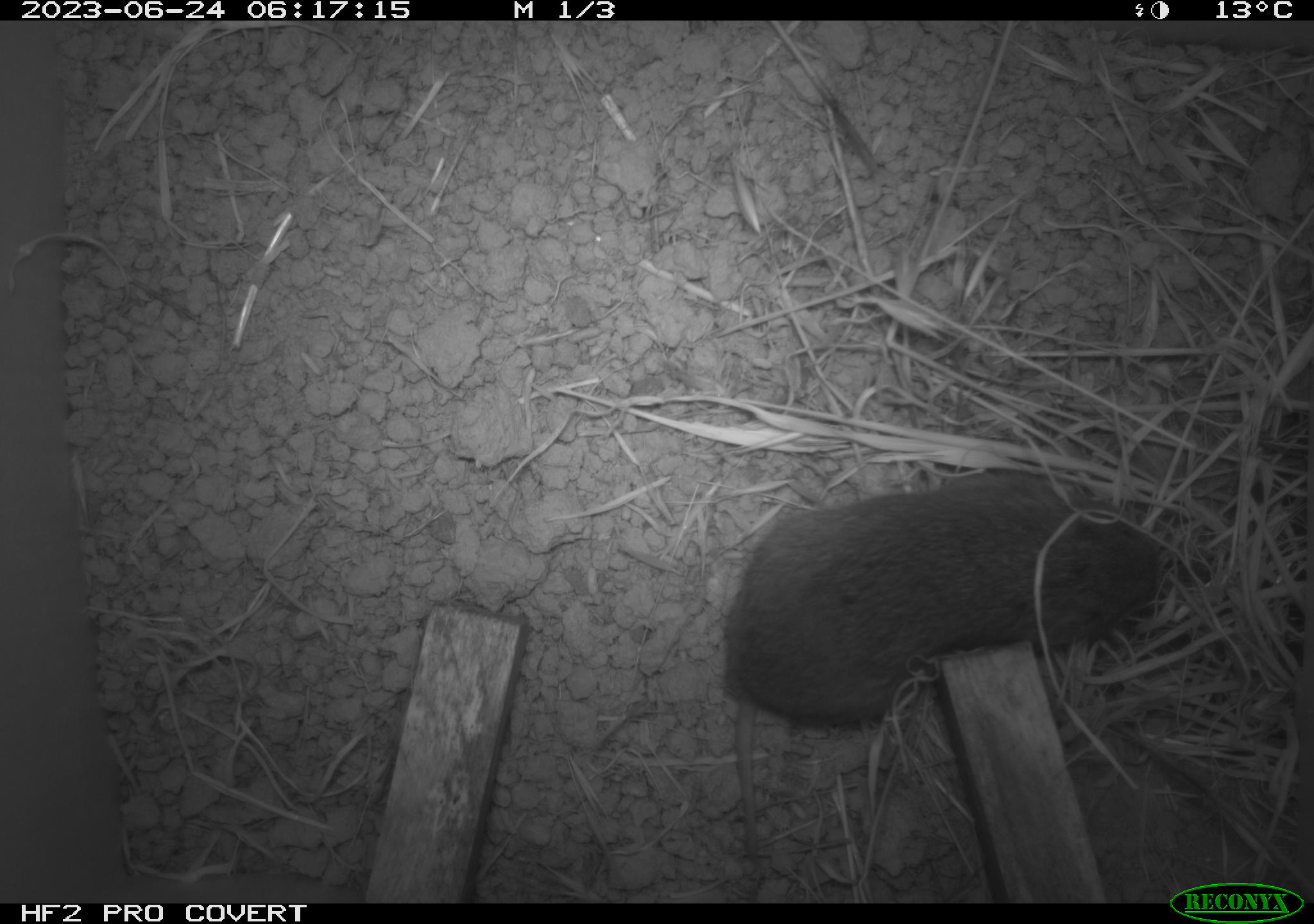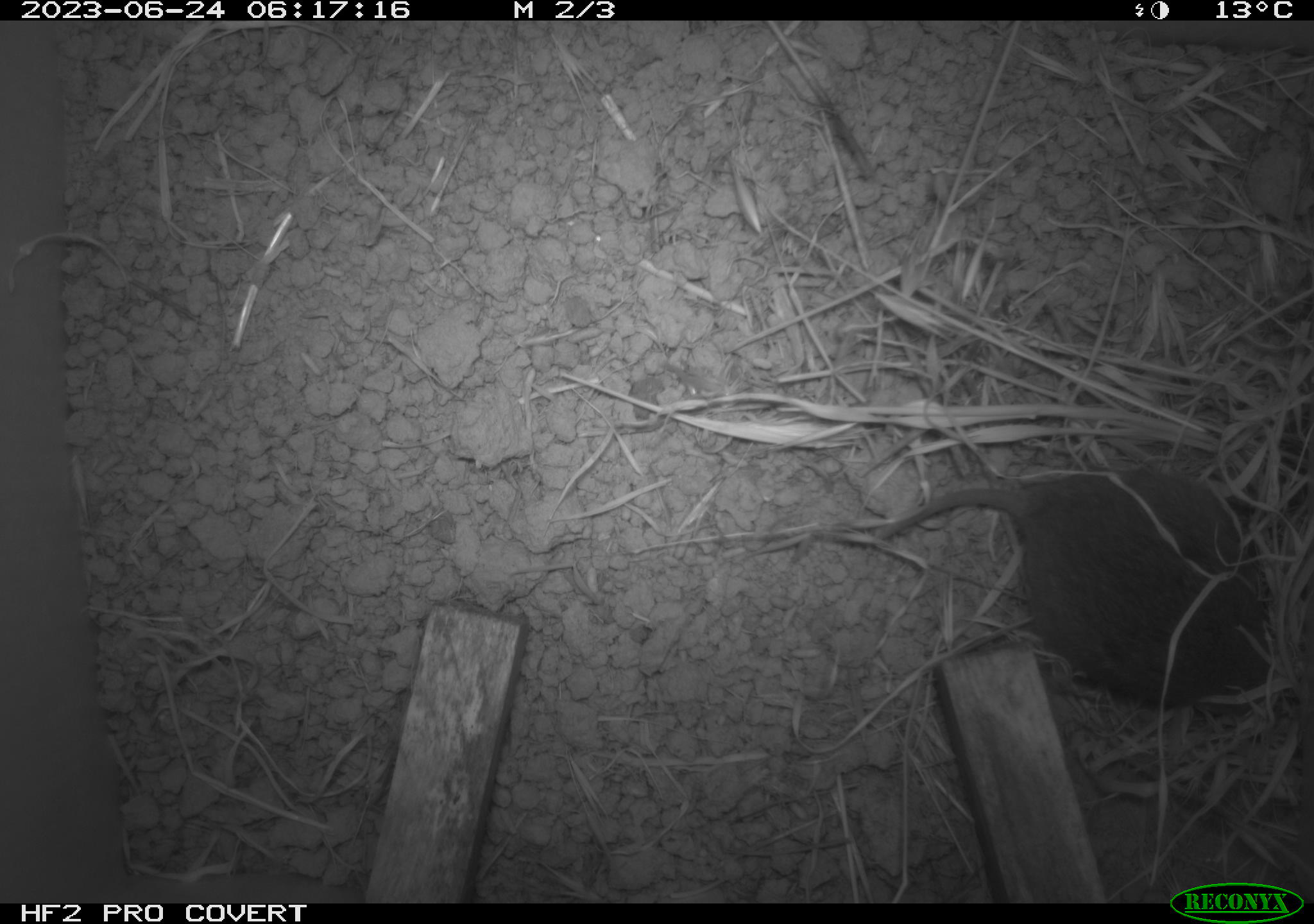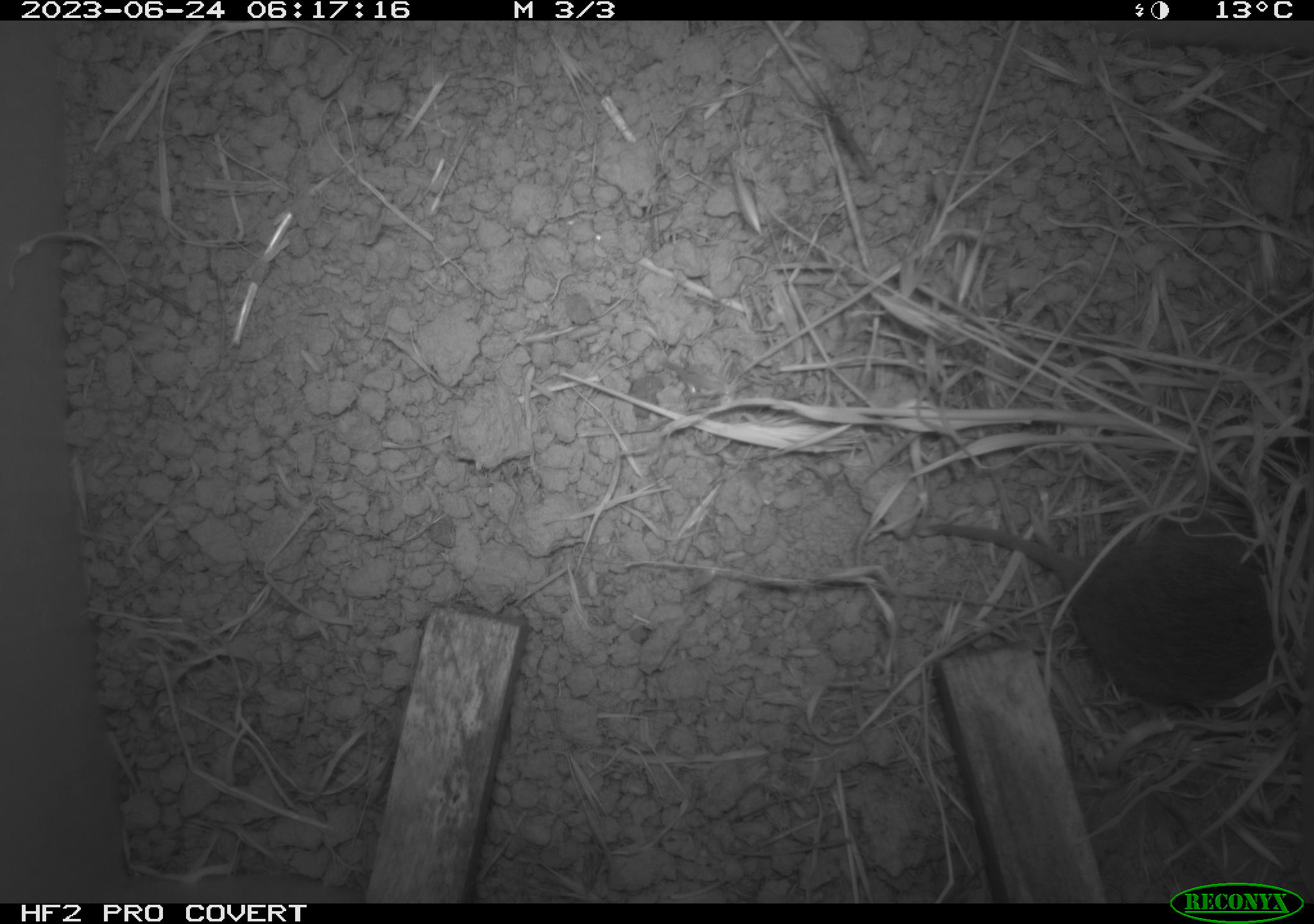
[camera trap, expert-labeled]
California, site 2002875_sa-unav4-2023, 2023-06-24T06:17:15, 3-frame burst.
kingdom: Animalia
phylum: Chordata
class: Mammalia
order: Rodentia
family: Cricetidae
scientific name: Arvicolinae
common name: voles, lemmings, and muskrats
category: arvicolinae subfamily